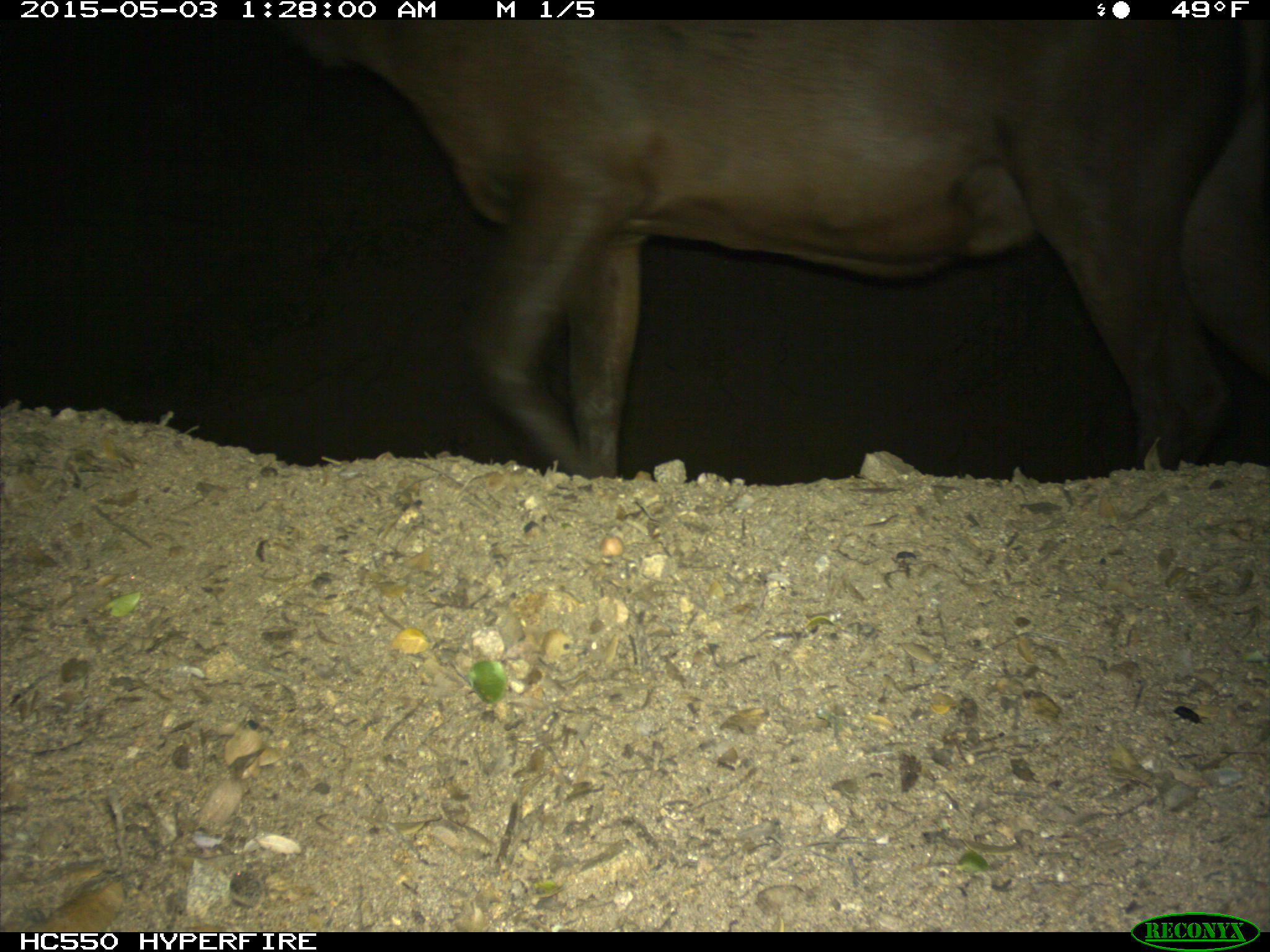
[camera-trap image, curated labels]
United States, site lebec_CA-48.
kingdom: Animalia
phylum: Chordata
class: Mammalia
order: Artiodactyla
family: Cervidae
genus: Cervus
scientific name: Cervus canadensis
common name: elk